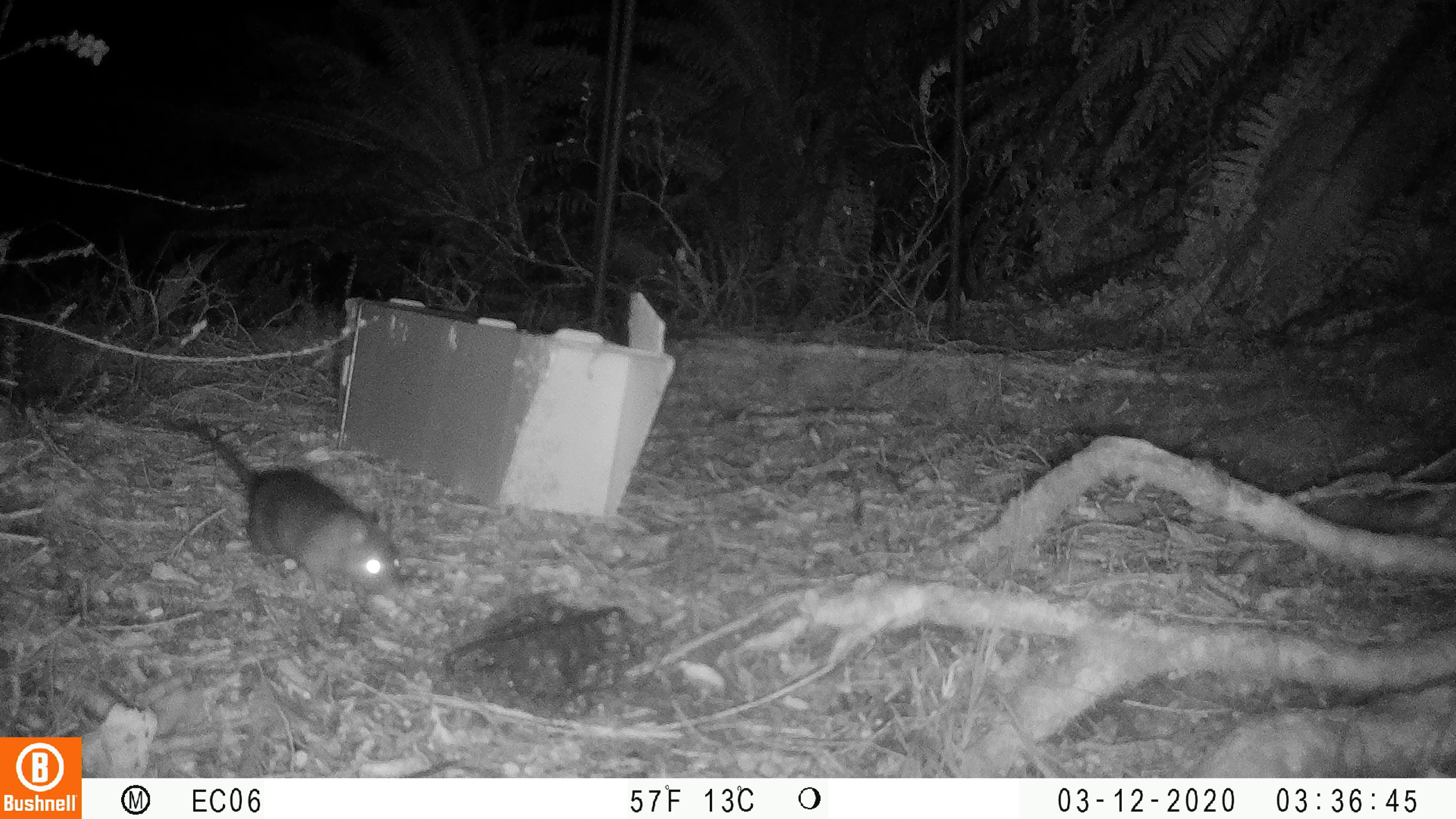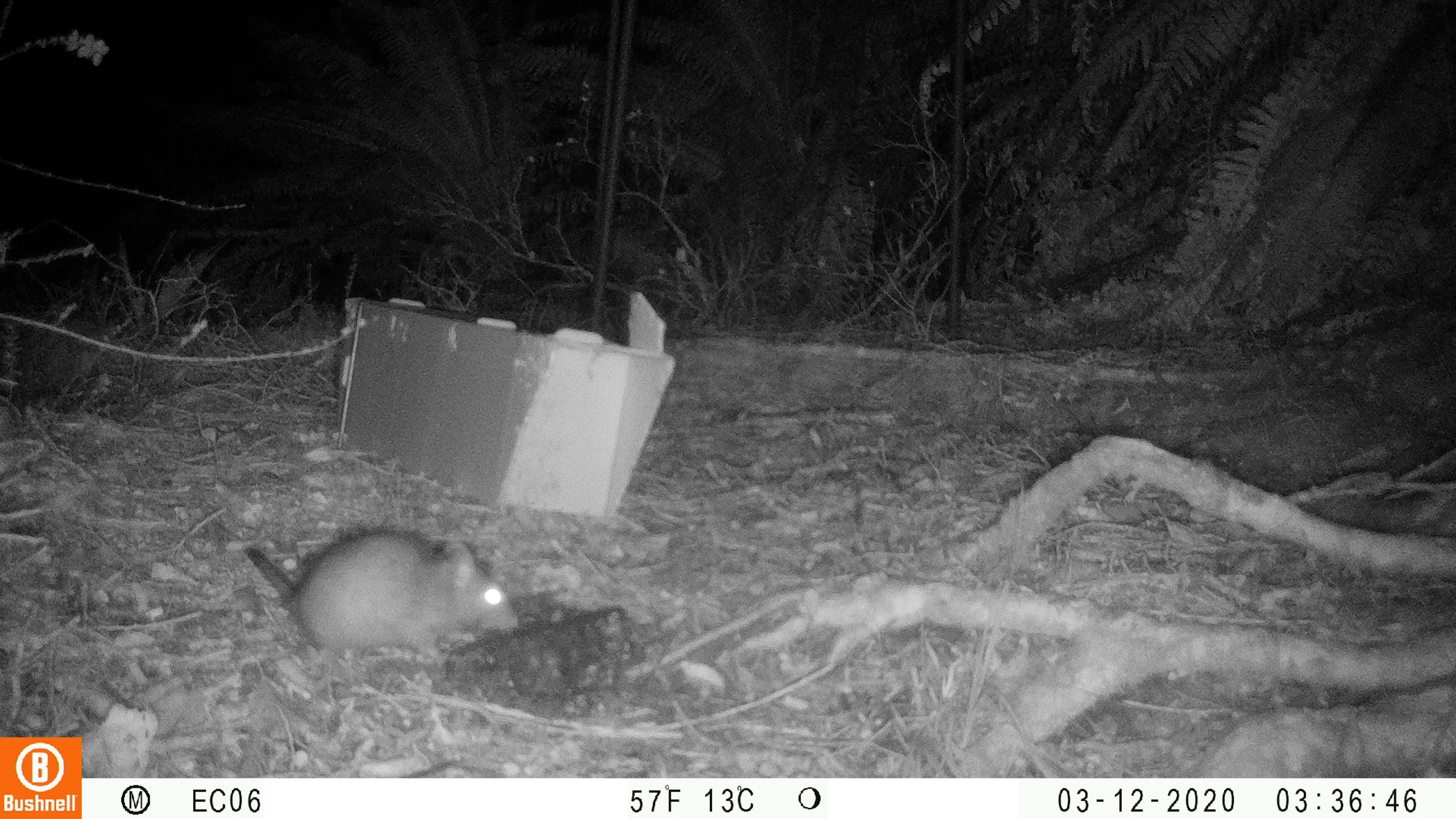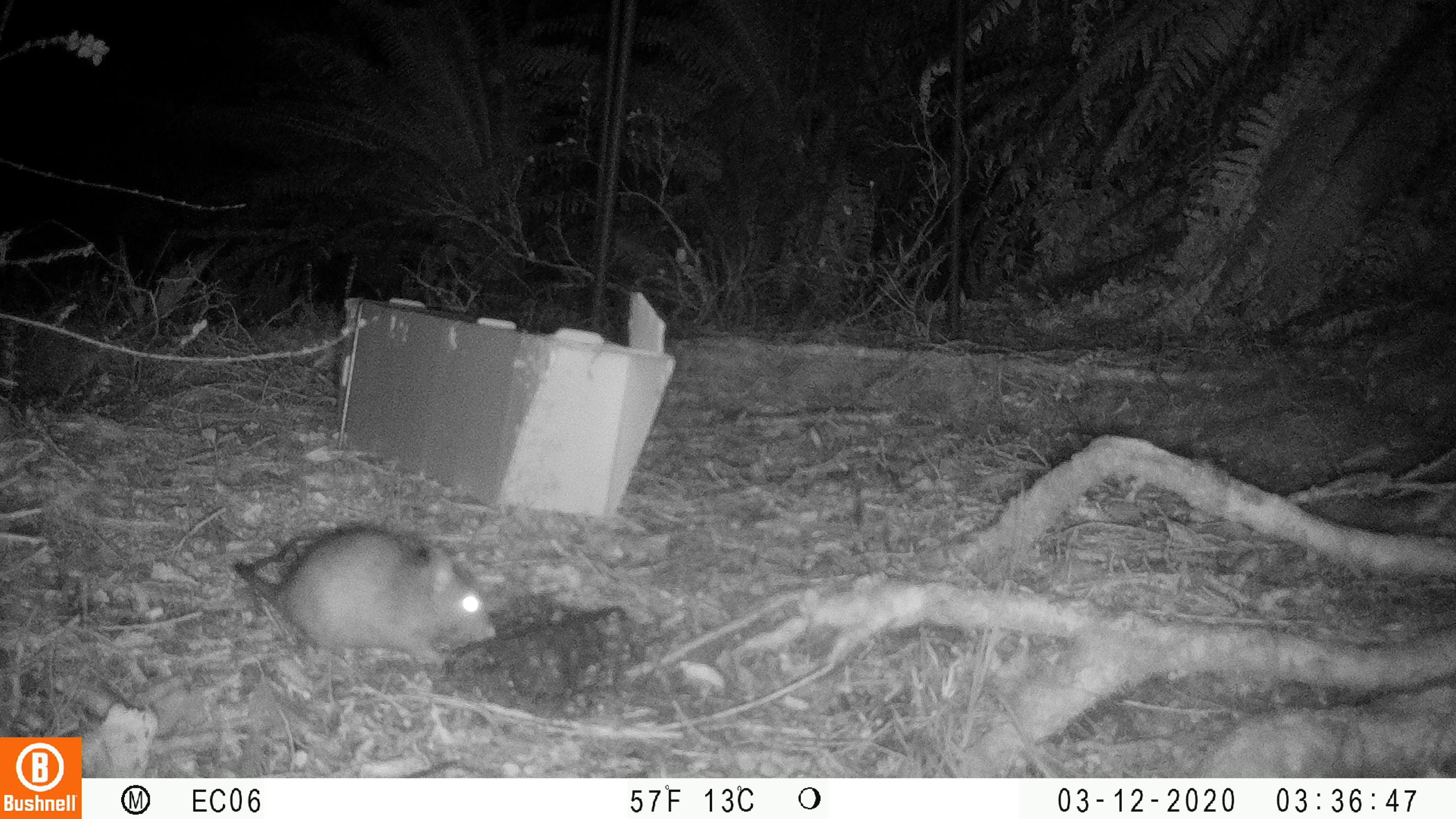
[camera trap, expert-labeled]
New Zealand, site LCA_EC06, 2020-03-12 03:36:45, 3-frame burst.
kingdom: Animalia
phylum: Chordata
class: Mammalia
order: Rodentia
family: Muridae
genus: Rattus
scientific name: Rattus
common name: rat